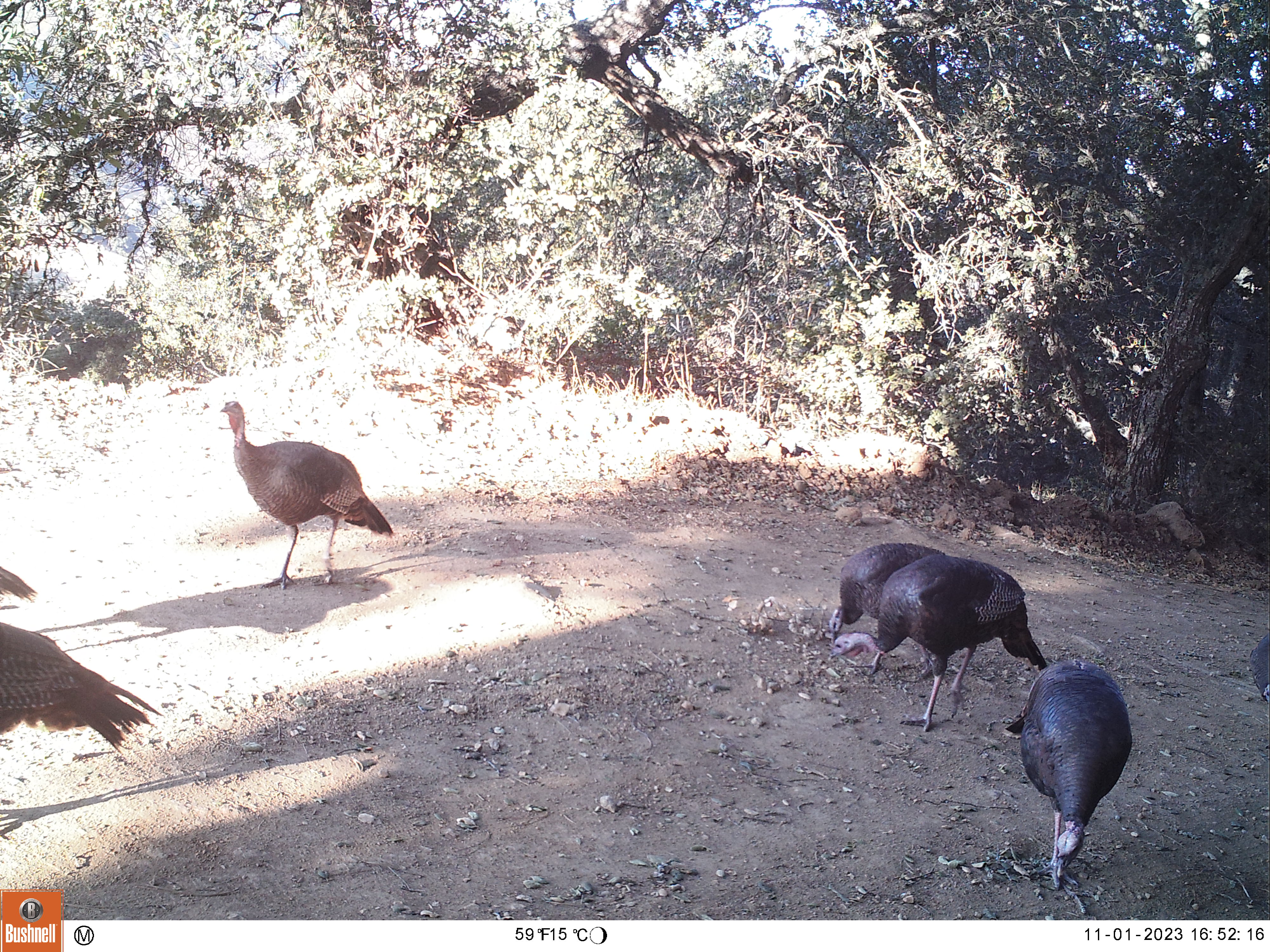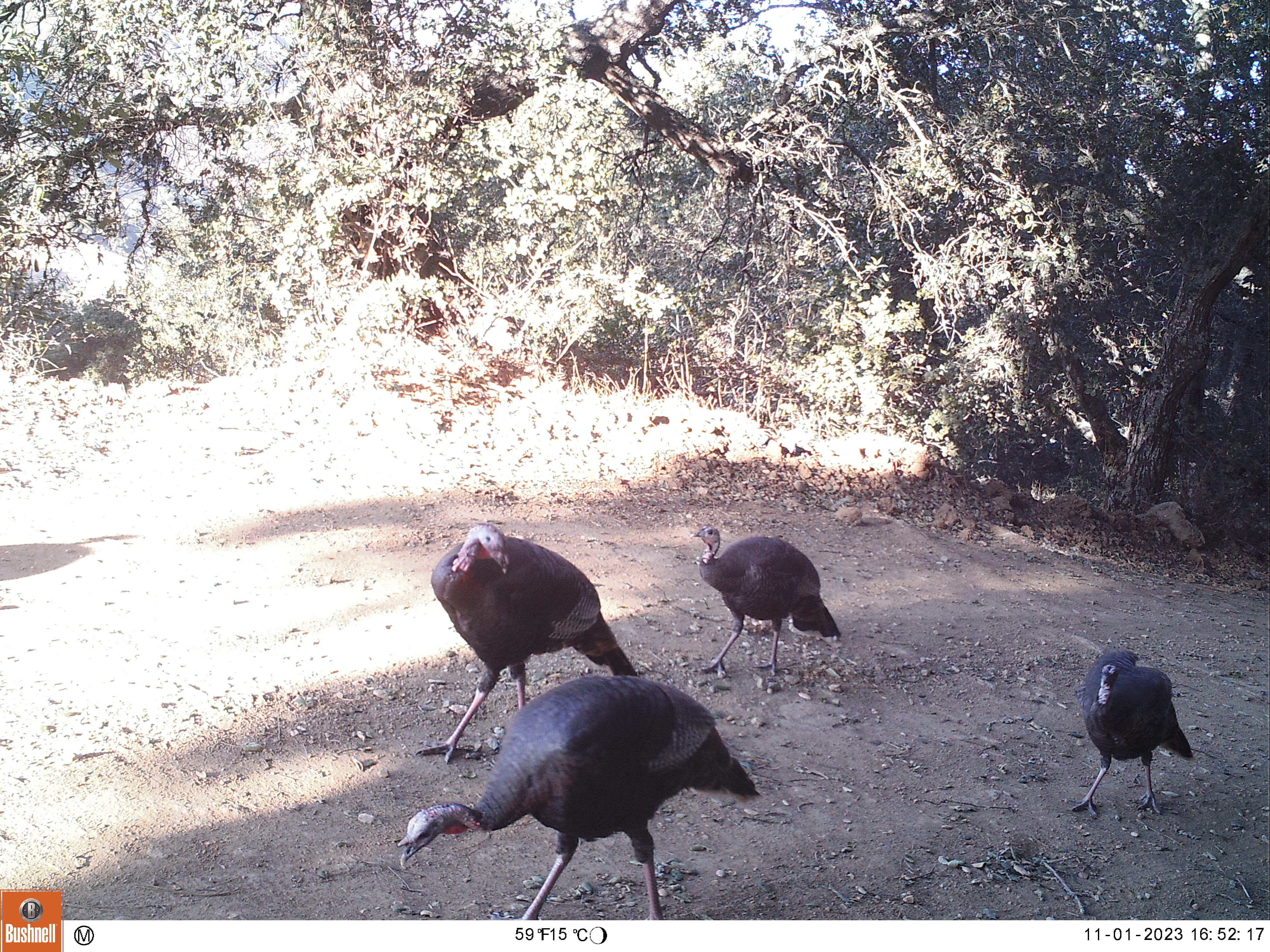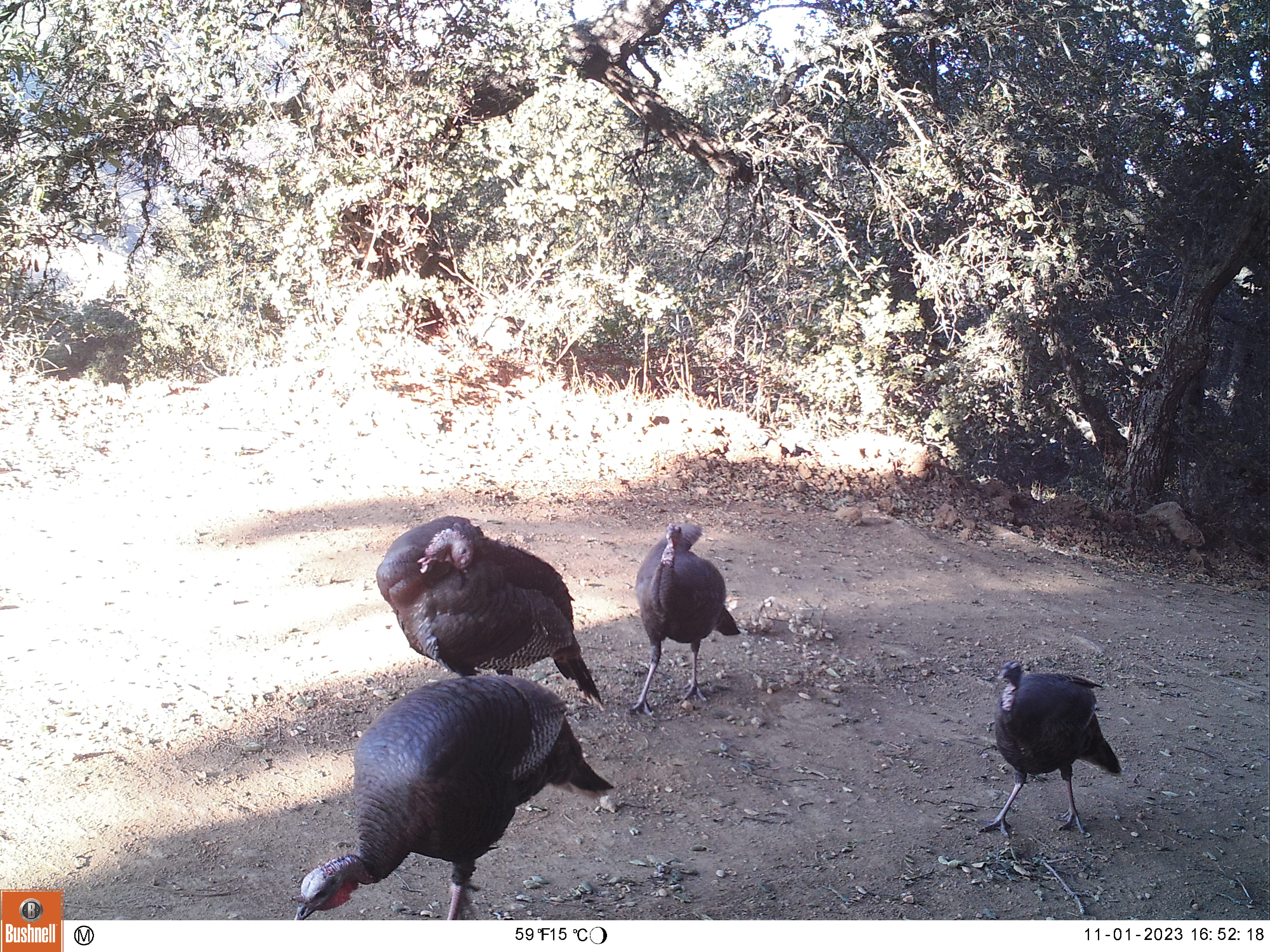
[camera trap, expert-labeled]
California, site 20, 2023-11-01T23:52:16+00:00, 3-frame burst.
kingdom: Animalia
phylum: Chordata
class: Aves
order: Galliformes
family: Phasianidae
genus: Meleagris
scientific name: Meleagris gallopavo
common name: turkey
Turkey (Meleagris gallopavo).